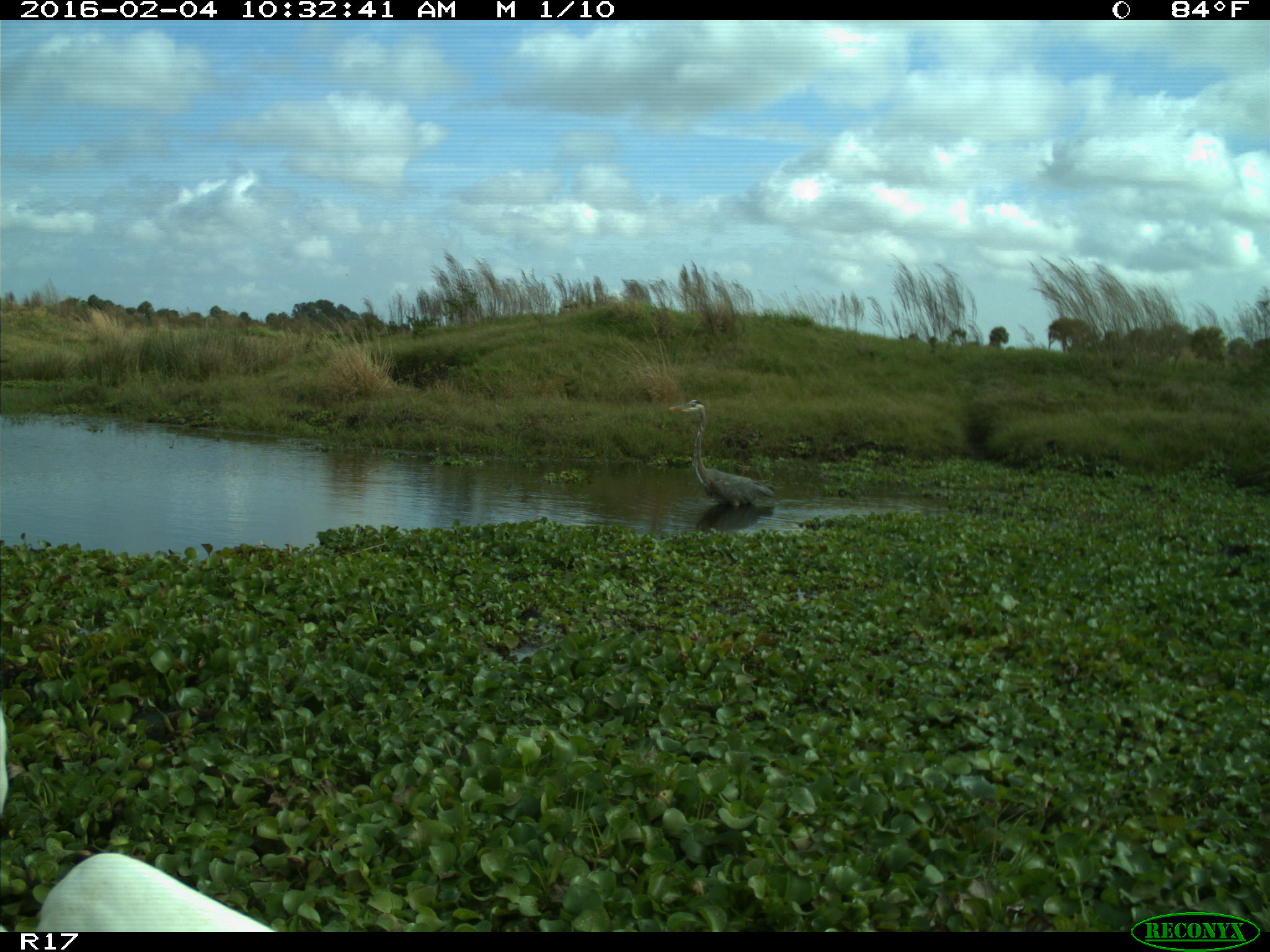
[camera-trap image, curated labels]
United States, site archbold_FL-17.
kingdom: Animalia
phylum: Chordata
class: Aves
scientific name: Aves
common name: birds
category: unidentified bird